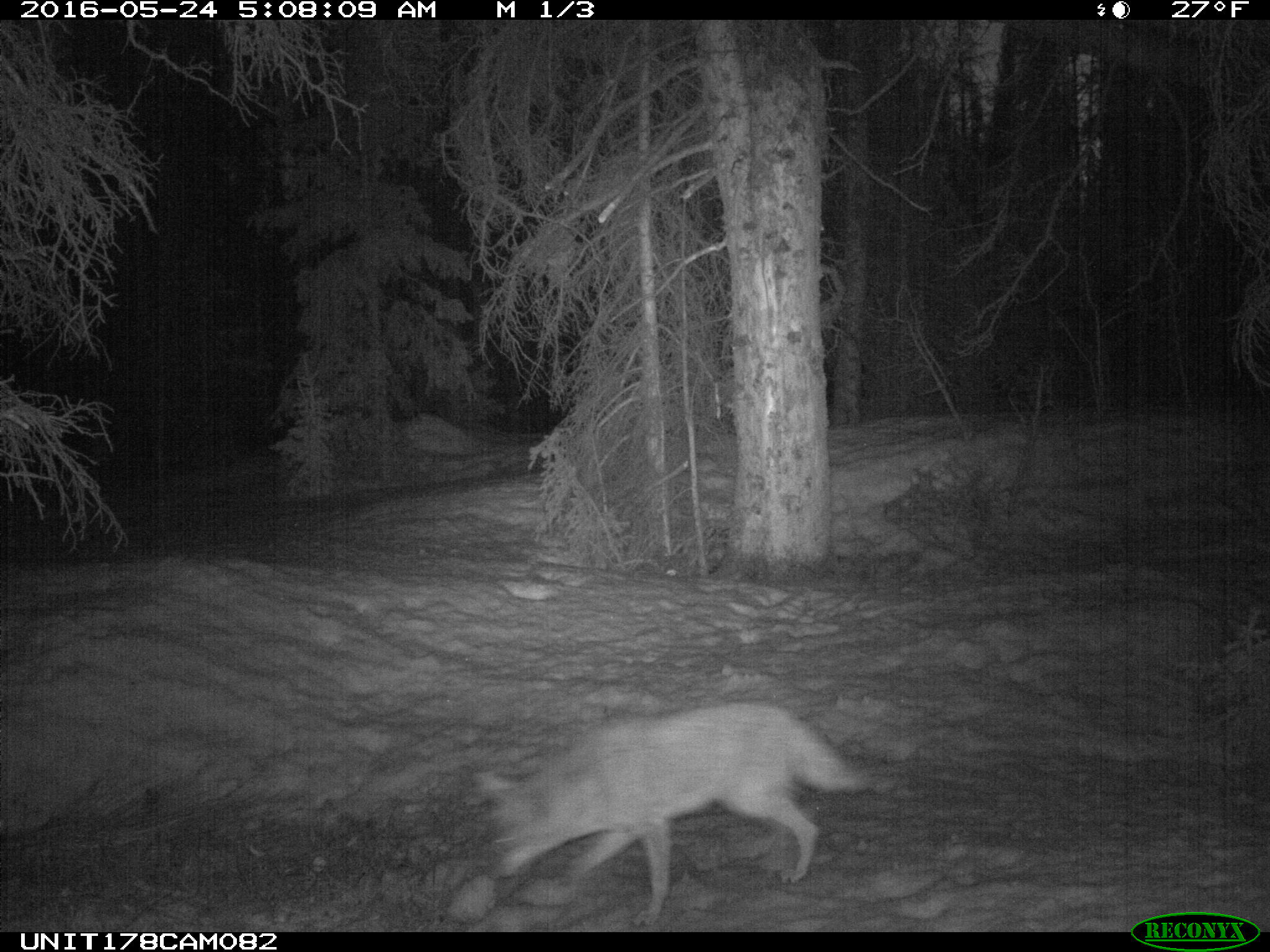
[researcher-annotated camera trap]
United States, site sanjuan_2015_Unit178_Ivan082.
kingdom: Animalia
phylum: Chordata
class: Mammalia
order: Carnivora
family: Canidae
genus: Canis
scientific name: Canis latrans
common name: coyote